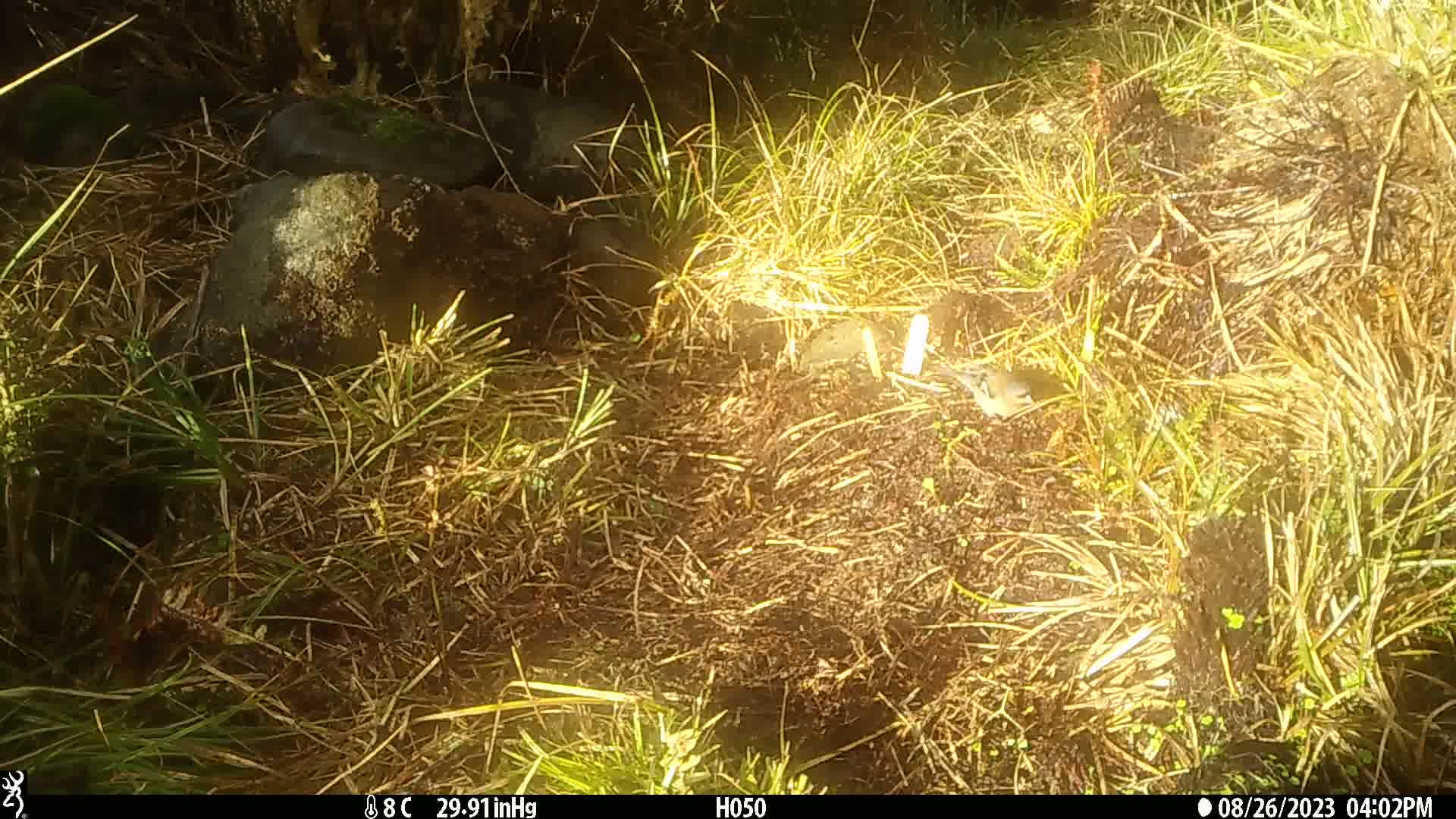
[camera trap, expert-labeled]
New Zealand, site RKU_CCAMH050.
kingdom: Animalia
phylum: Chordata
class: Aves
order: Passeriformes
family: Fringillidae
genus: Fringilla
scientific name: Fringilla coelebs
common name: common chaffinch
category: chaffinch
Chaffinch (common chaffinch) (Fringilla coelebs).